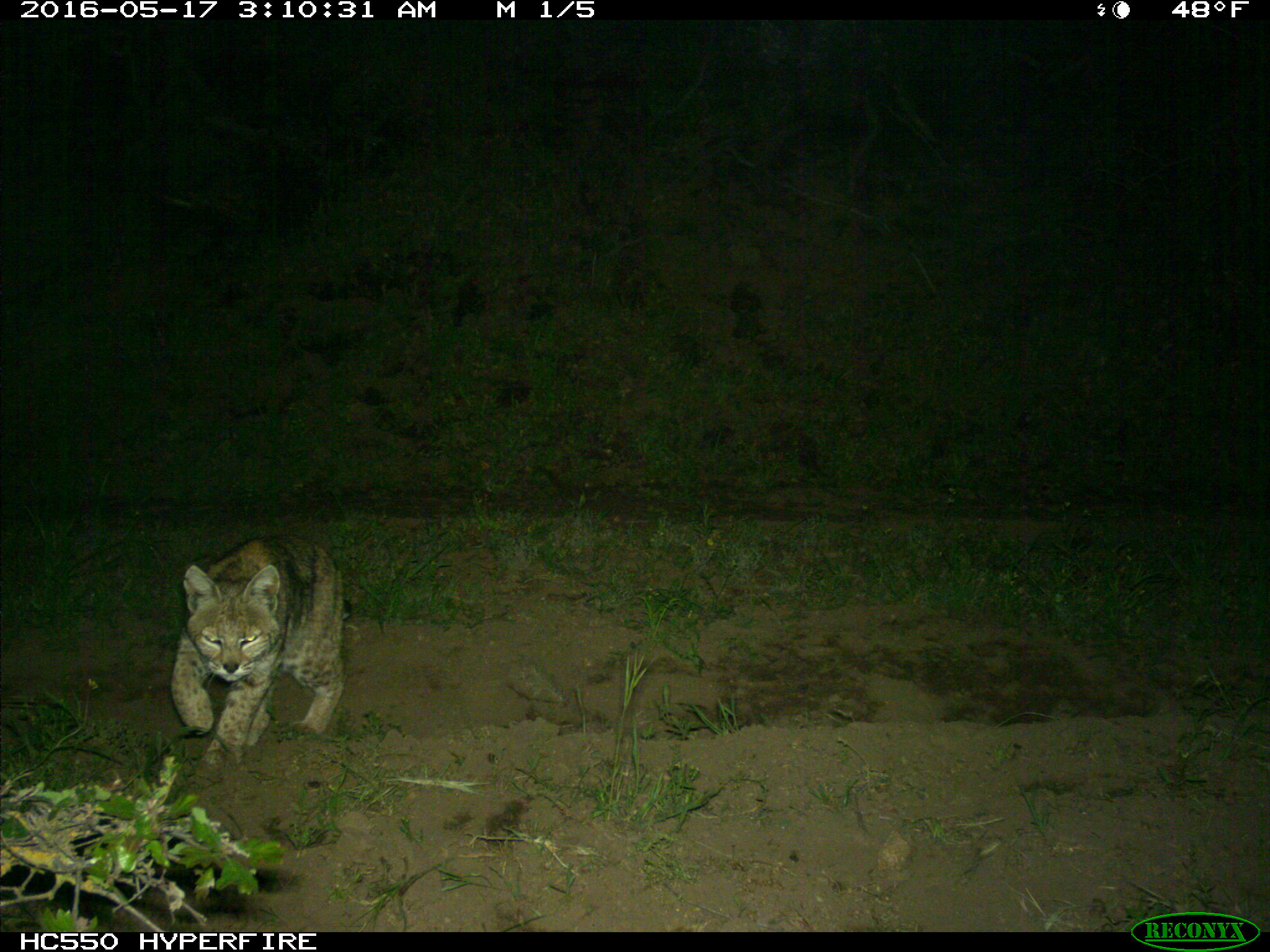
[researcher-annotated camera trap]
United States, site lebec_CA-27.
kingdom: Animalia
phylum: Chordata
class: Mammalia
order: Carnivora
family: Felidae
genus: Lynx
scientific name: Lynx rufus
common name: bobcat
Lynx rufus (bobcat).